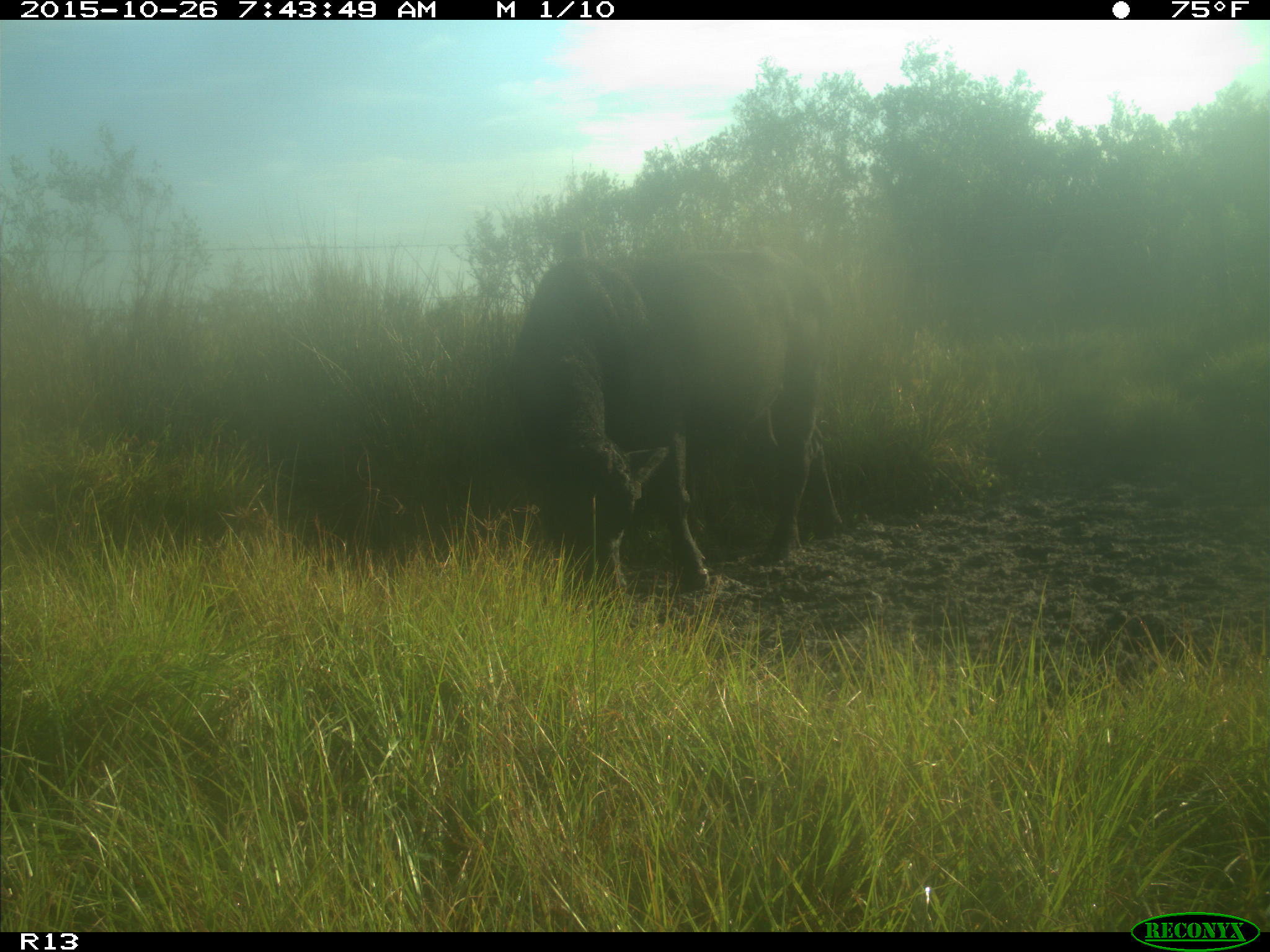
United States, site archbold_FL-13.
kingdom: Animalia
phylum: Chordata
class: Mammalia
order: Artiodactyla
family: Bovidae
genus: Bos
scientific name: Bos taurus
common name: domestic cow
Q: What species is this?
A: Bos taurus (domestic cow).